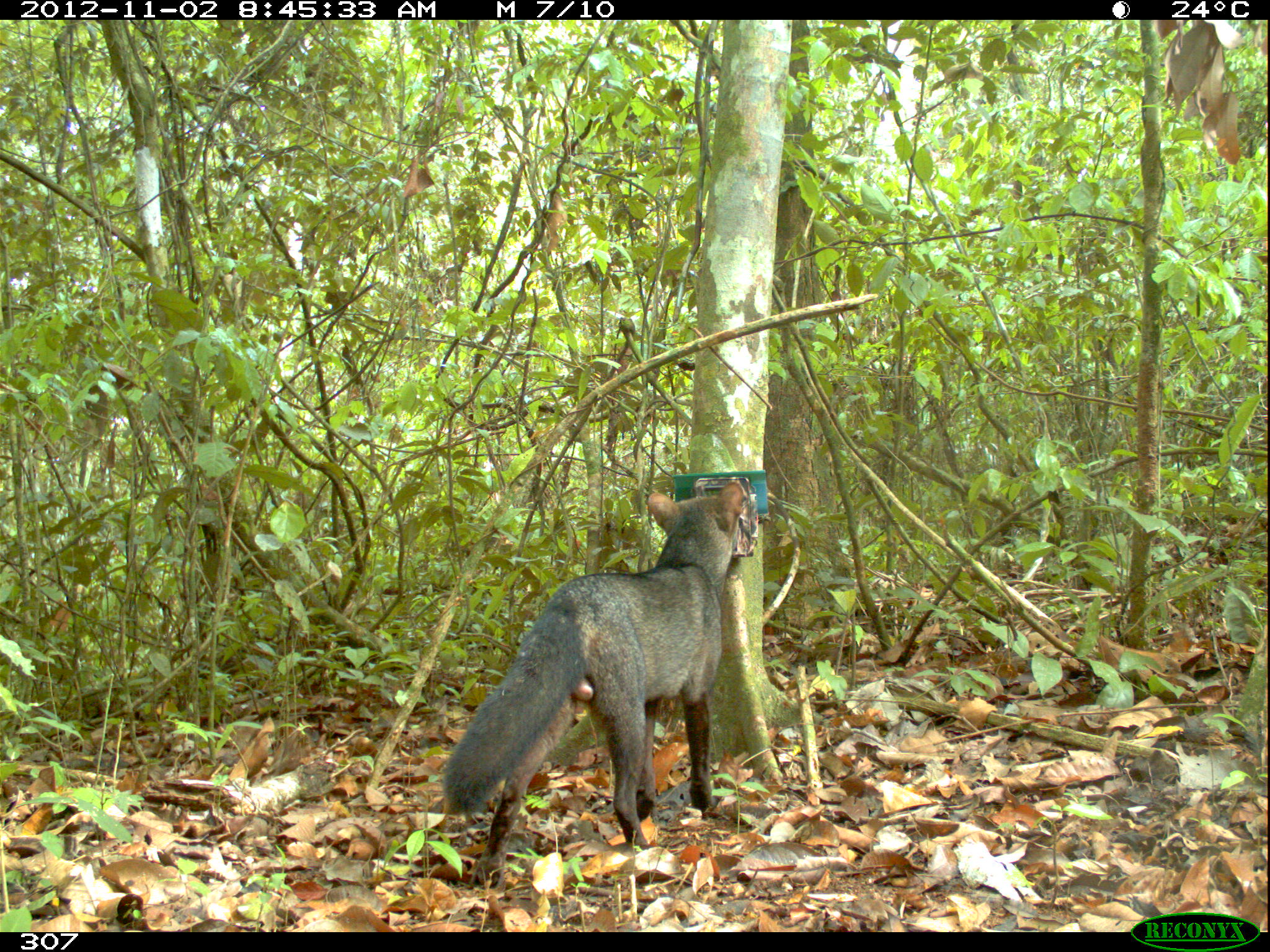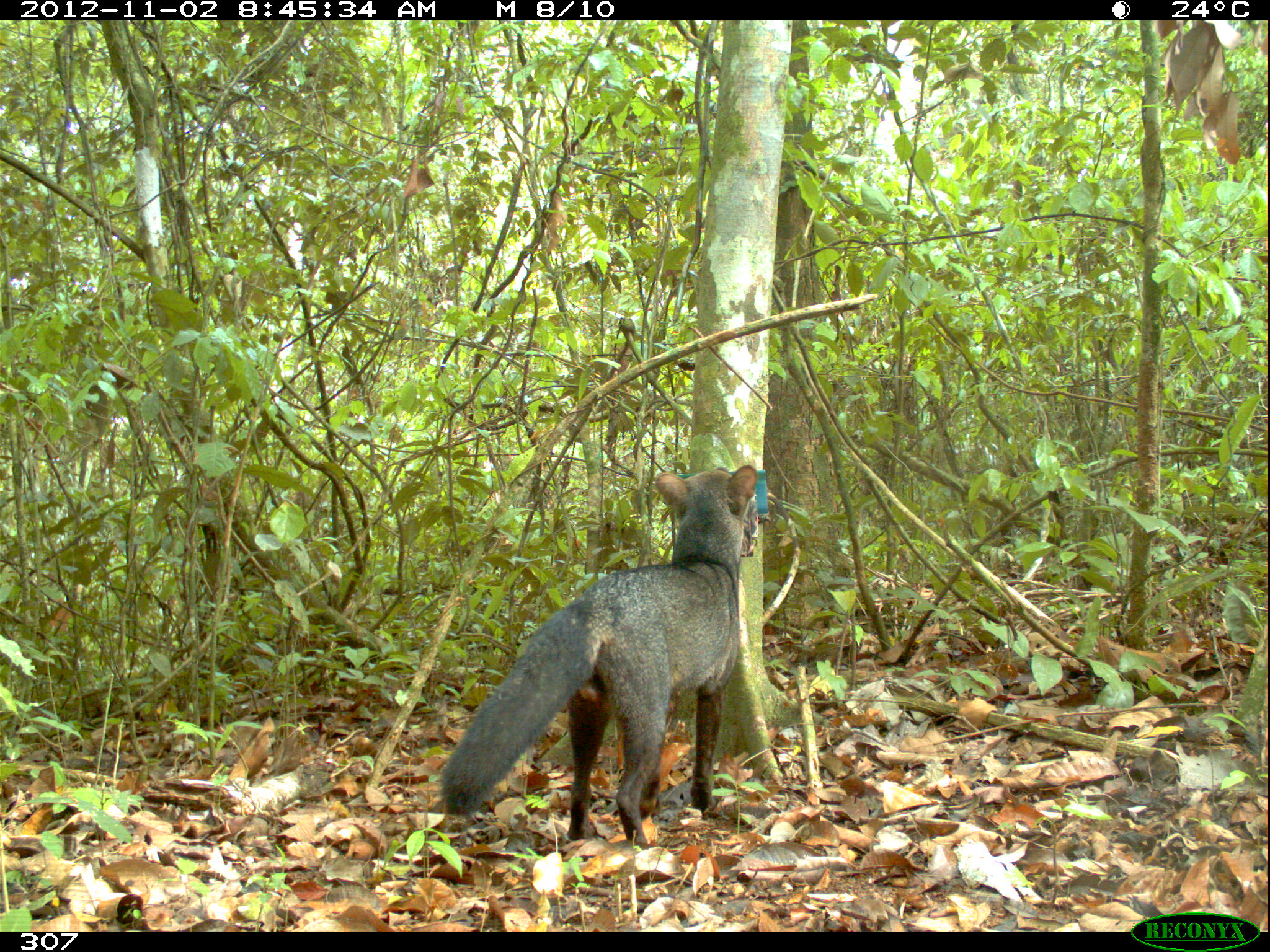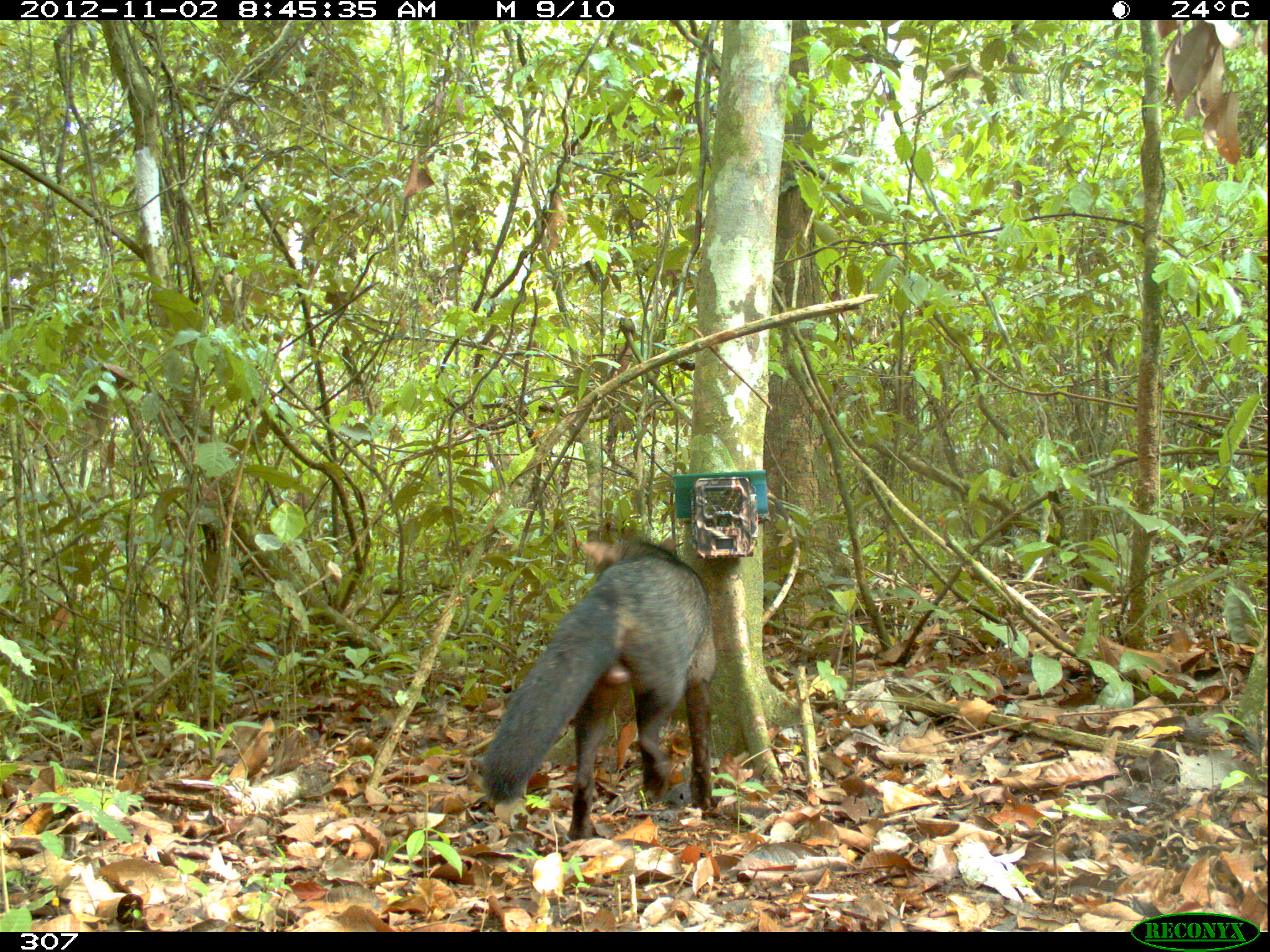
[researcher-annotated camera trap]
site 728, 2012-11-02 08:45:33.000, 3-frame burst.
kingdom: Animalia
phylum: Chordata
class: Mammalia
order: Carnivora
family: Canidae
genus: Atelocynus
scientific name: Atelocynus microtis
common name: short-eared dog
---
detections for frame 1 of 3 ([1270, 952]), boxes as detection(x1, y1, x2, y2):
atelocynus microtis: detection(438, 479, 746, 888)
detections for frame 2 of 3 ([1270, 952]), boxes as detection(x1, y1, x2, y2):
atelocynus microtis: detection(439, 463, 757, 850)